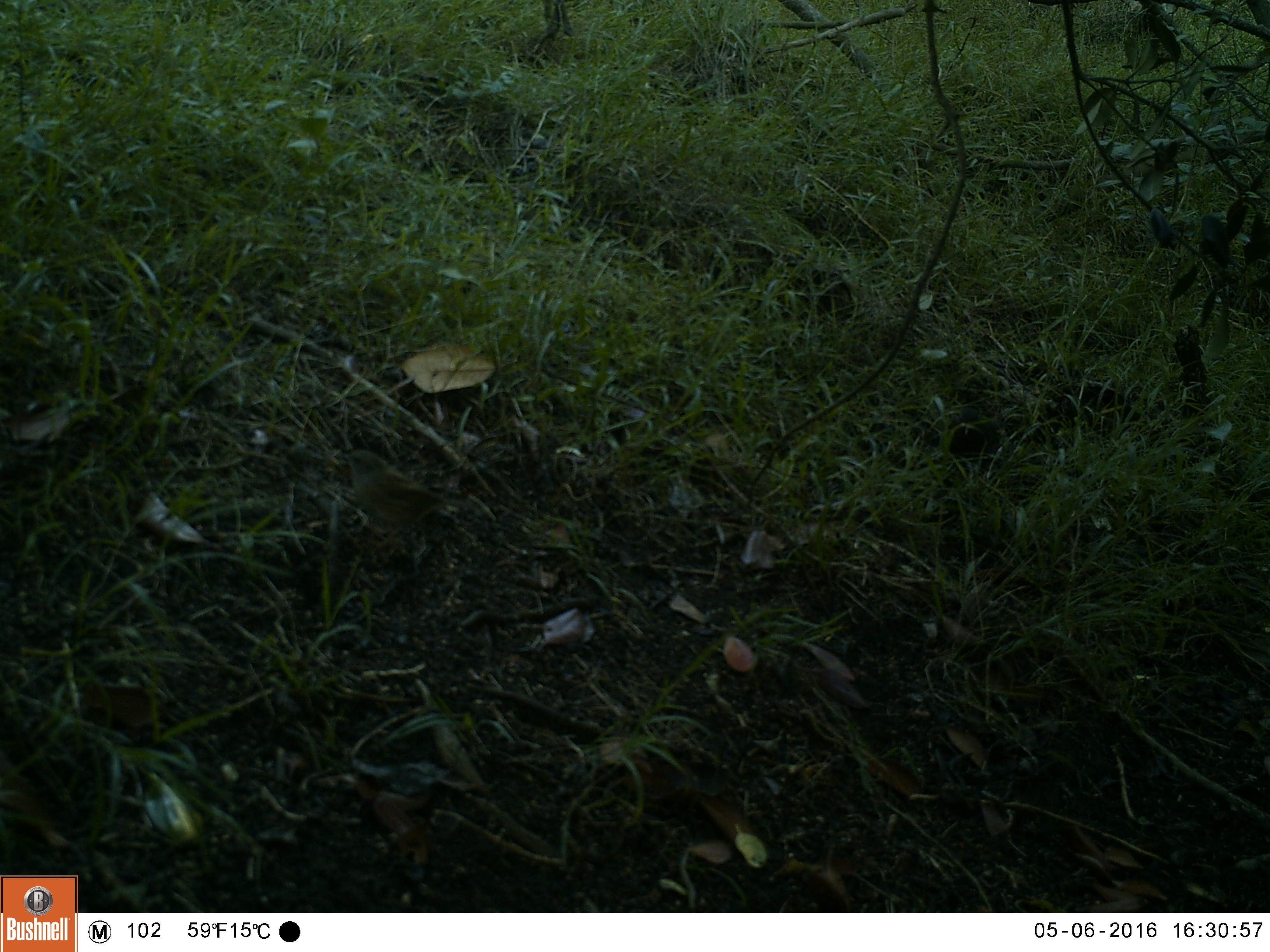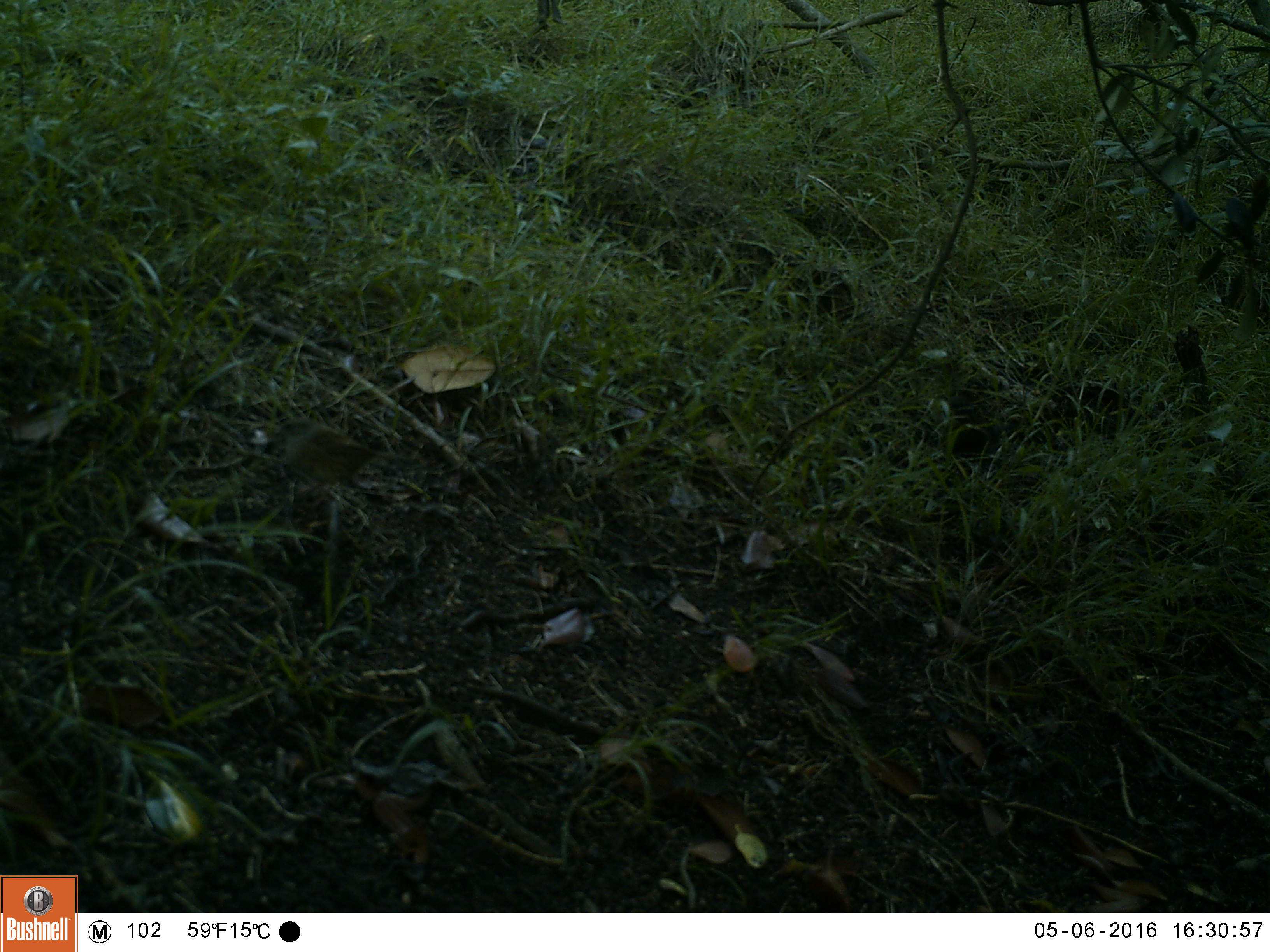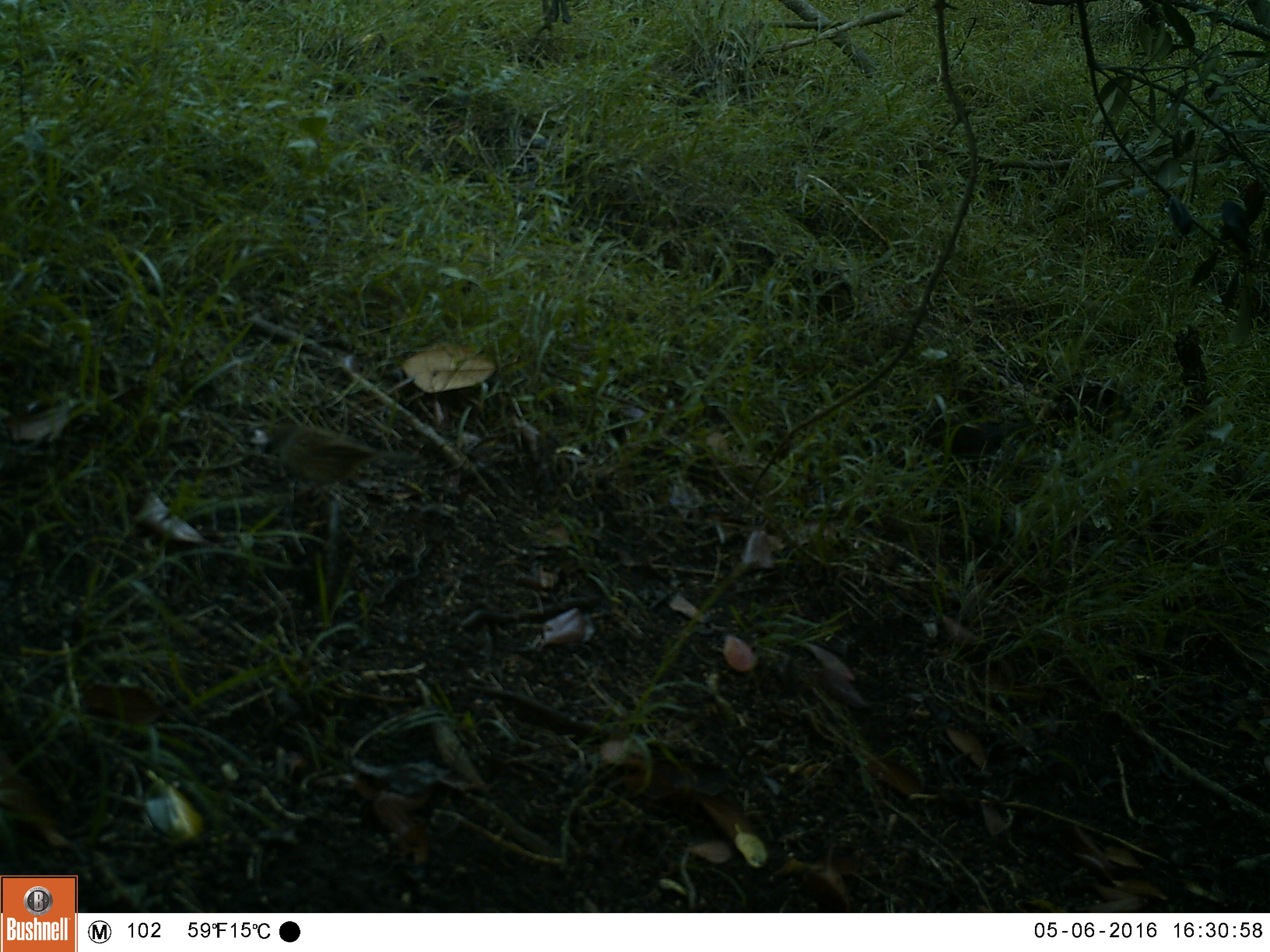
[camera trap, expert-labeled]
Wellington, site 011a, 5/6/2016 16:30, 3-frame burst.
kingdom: Animalia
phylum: Chordata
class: Aves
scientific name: Aves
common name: bird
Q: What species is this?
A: Bird (Aves).